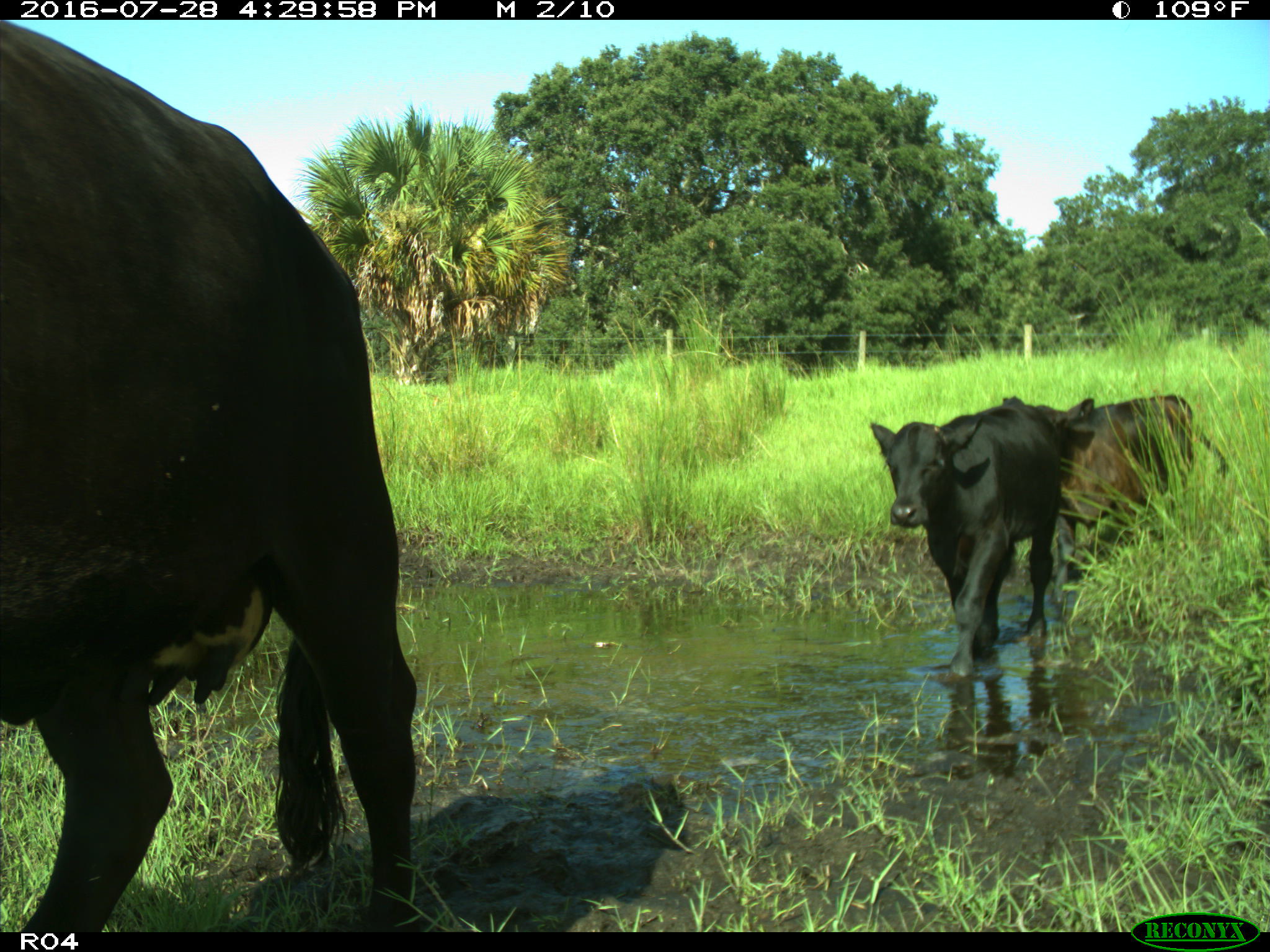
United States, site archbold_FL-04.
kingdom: Animalia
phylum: Chordata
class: Mammalia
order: Artiodactyla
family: Bovidae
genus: Bos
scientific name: Bos taurus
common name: domestic cow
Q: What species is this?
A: Bos taurus (domestic cow).